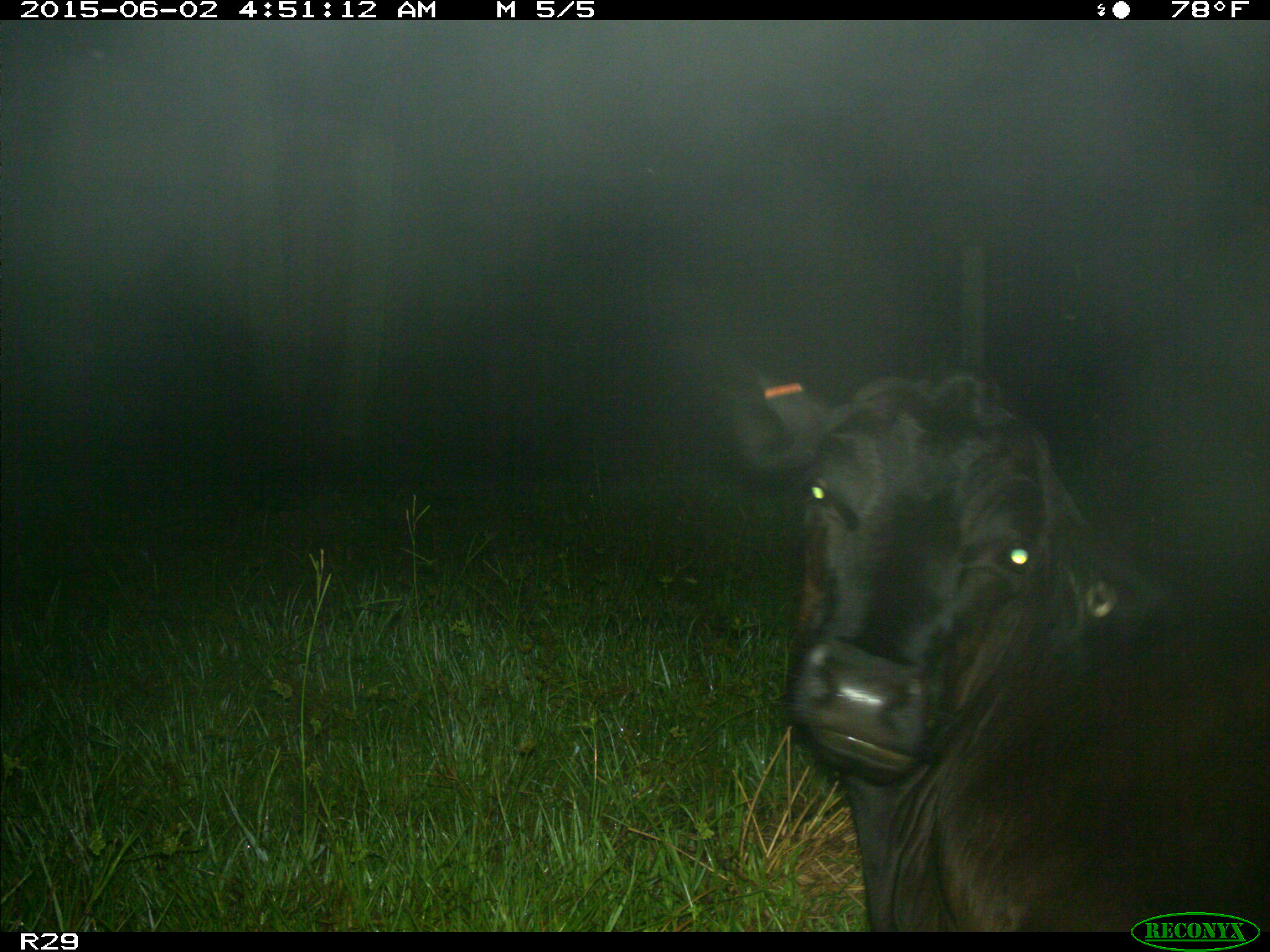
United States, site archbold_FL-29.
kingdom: Animalia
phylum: Chordata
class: Mammalia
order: Artiodactyla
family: Bovidae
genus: Bos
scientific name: Bos taurus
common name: domestic cow